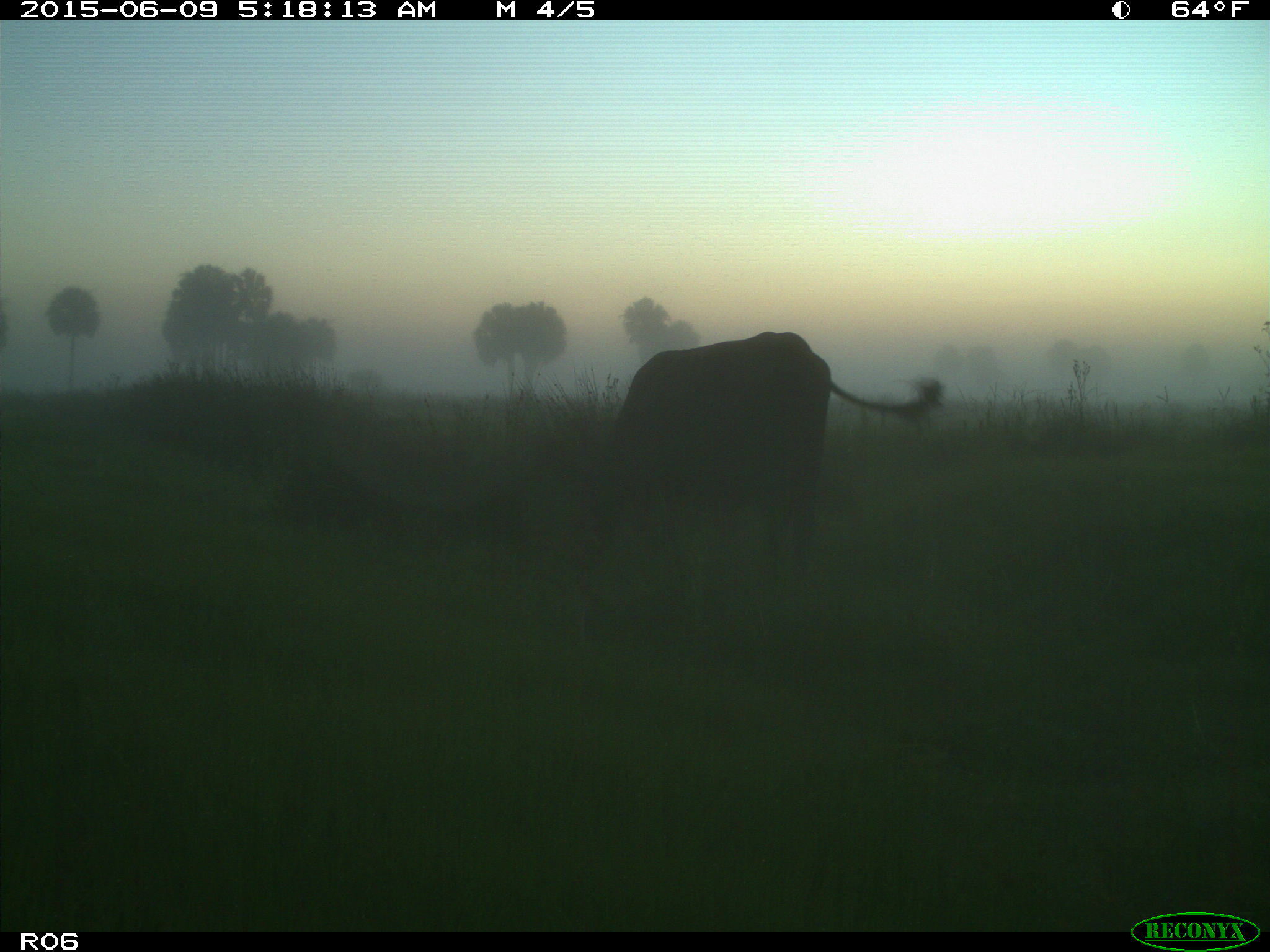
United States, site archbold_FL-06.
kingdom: Animalia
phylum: Chordata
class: Mammalia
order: Artiodactyla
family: Bovidae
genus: Bos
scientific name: Bos taurus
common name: domestic cow